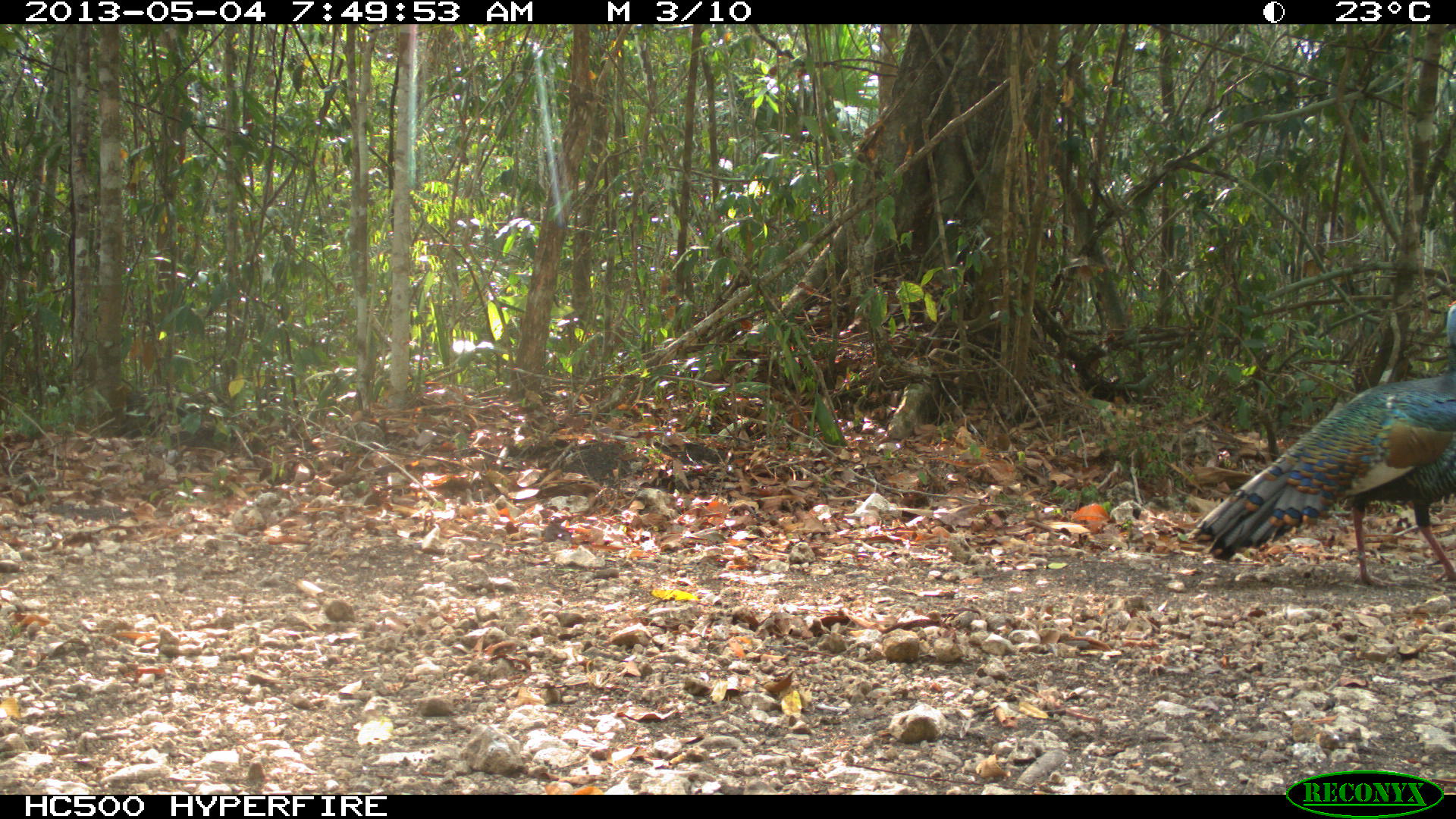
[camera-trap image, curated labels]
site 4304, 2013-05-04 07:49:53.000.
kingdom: Animalia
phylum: Chordata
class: Aves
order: Galliformes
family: Phasianidae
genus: Meleagris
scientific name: Meleagris ocellata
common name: ocellated turkey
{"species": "Meleagris ocellata (ocellated turkey)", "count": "1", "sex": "male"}